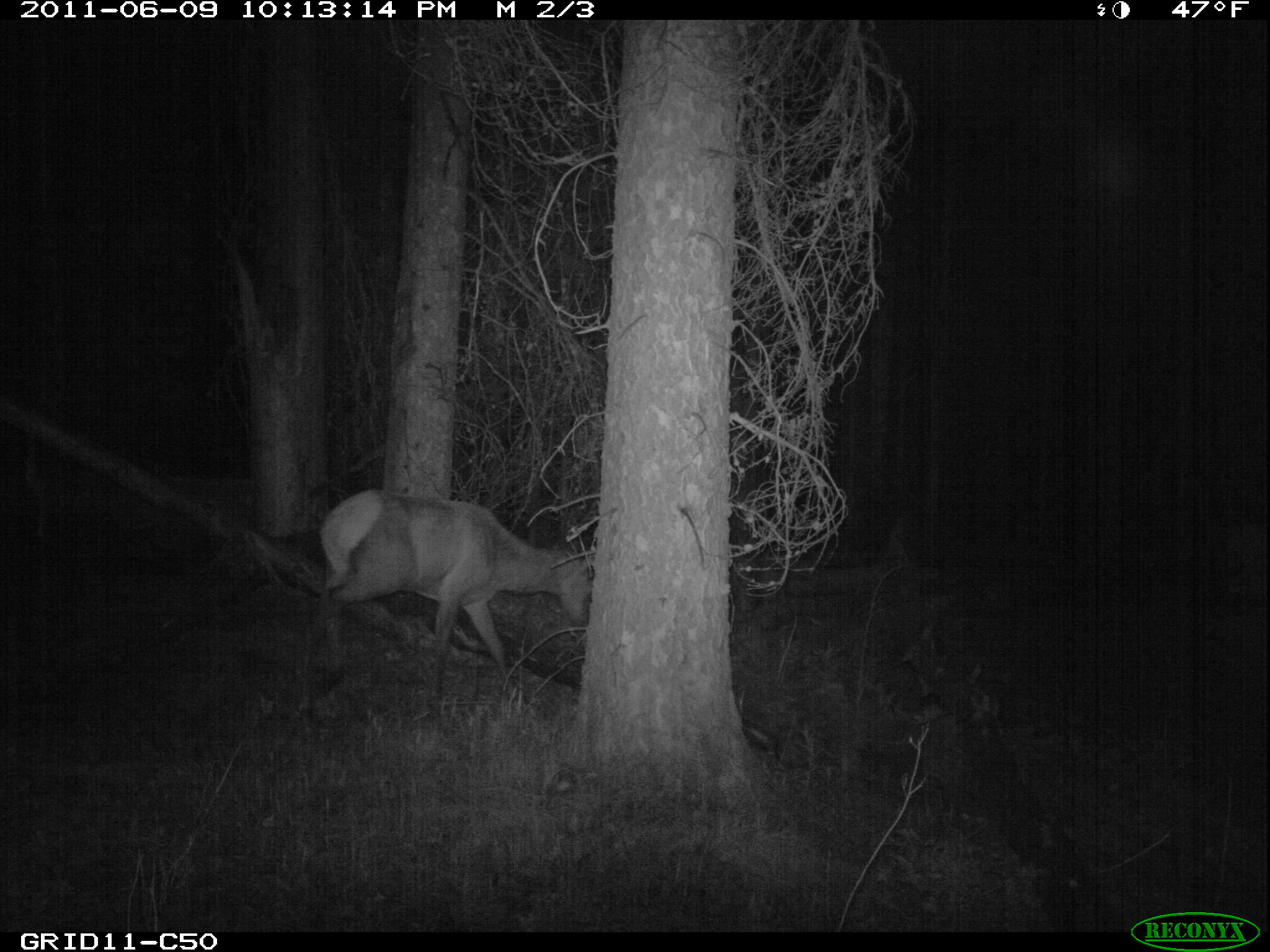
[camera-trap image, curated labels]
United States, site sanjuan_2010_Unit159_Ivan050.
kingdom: Animalia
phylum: Chordata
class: Mammalia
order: Artiodactyla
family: Cervidae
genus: Cervus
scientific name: Cervus elaphus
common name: red deer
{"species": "Cervus elaphus (red deer)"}